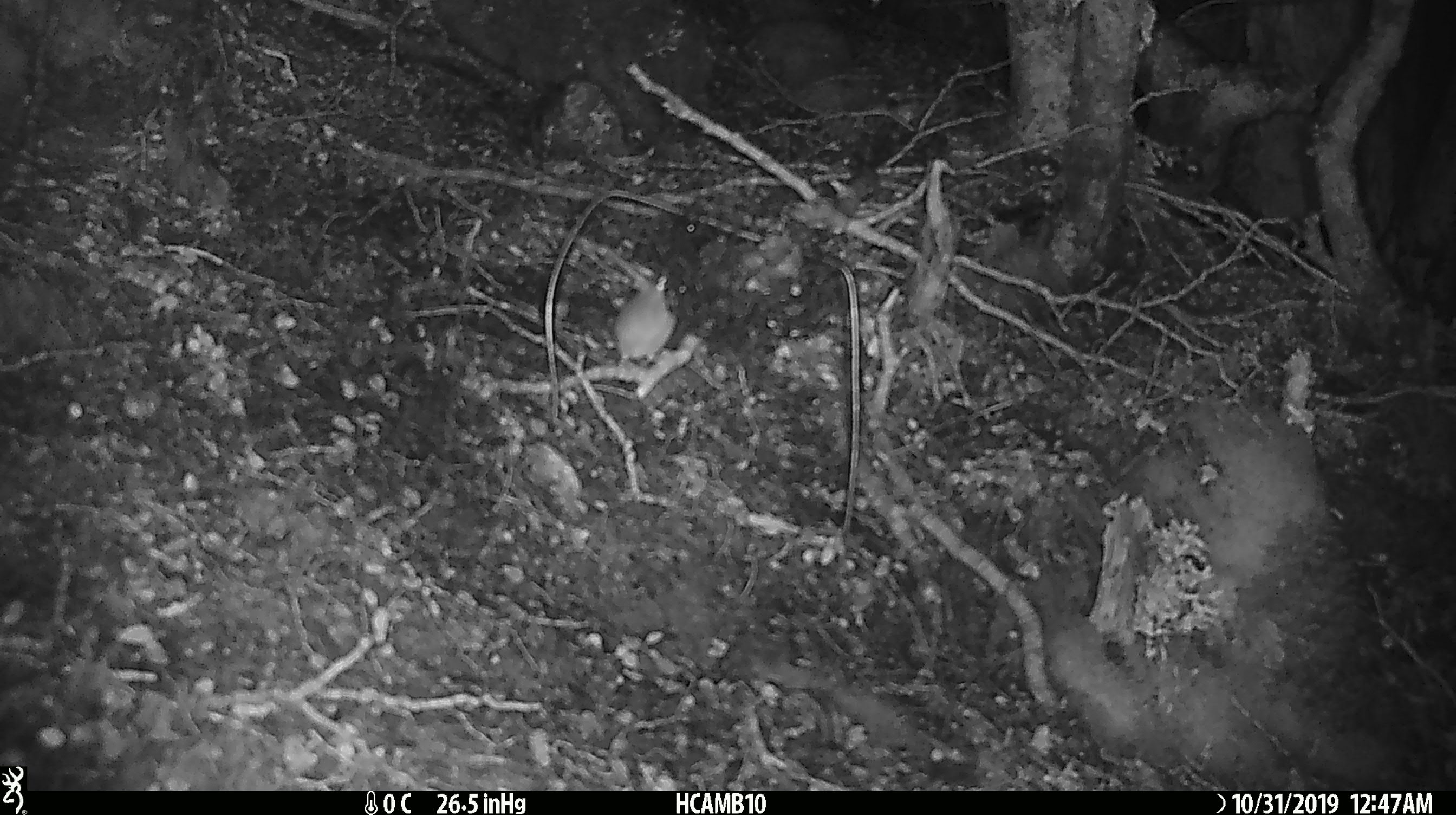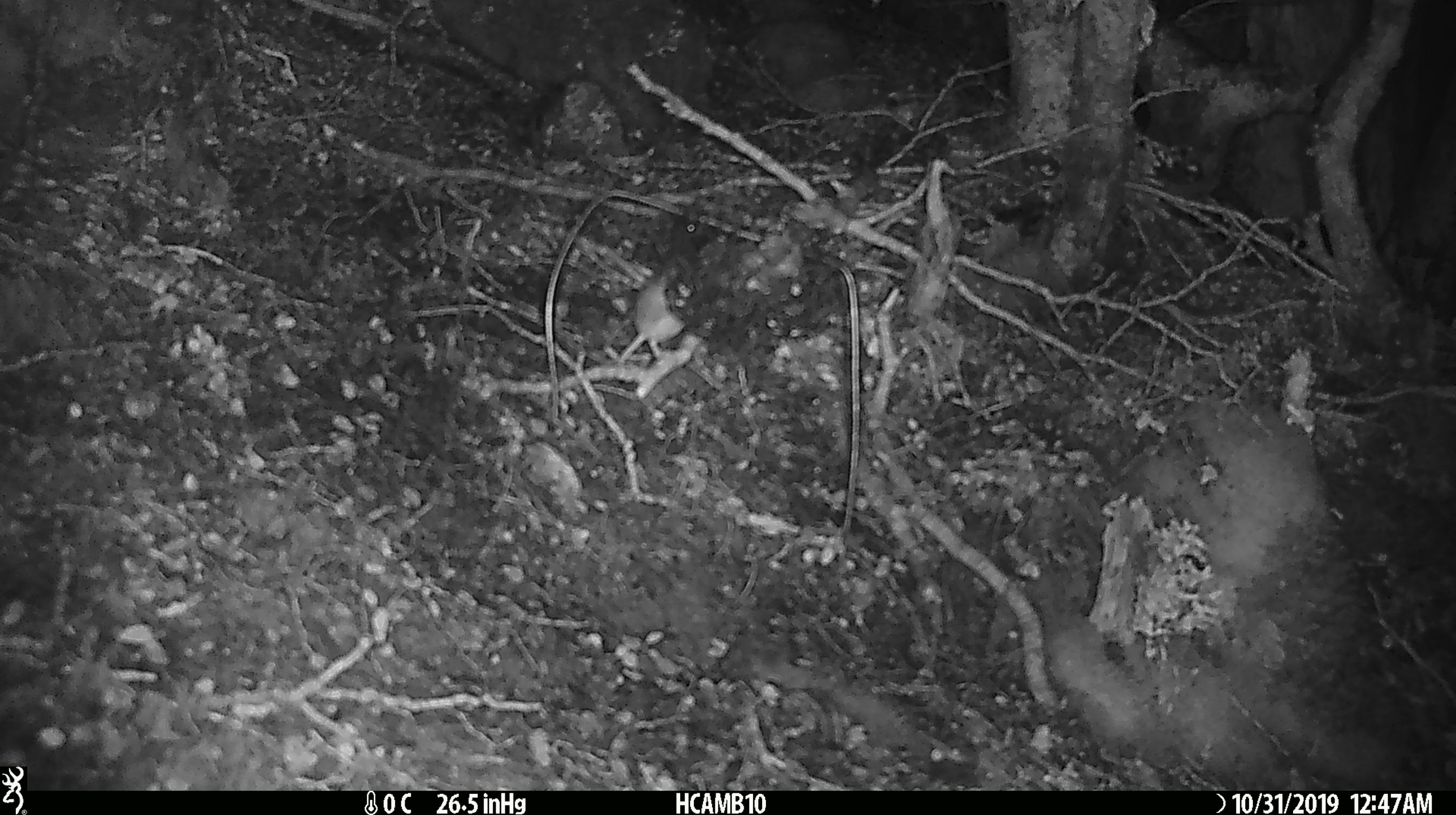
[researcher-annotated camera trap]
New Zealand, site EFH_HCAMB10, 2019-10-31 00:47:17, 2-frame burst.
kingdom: Animalia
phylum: Chordata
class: Mammalia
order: Rodentia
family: Muridae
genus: Mus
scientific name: Mus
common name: mouse